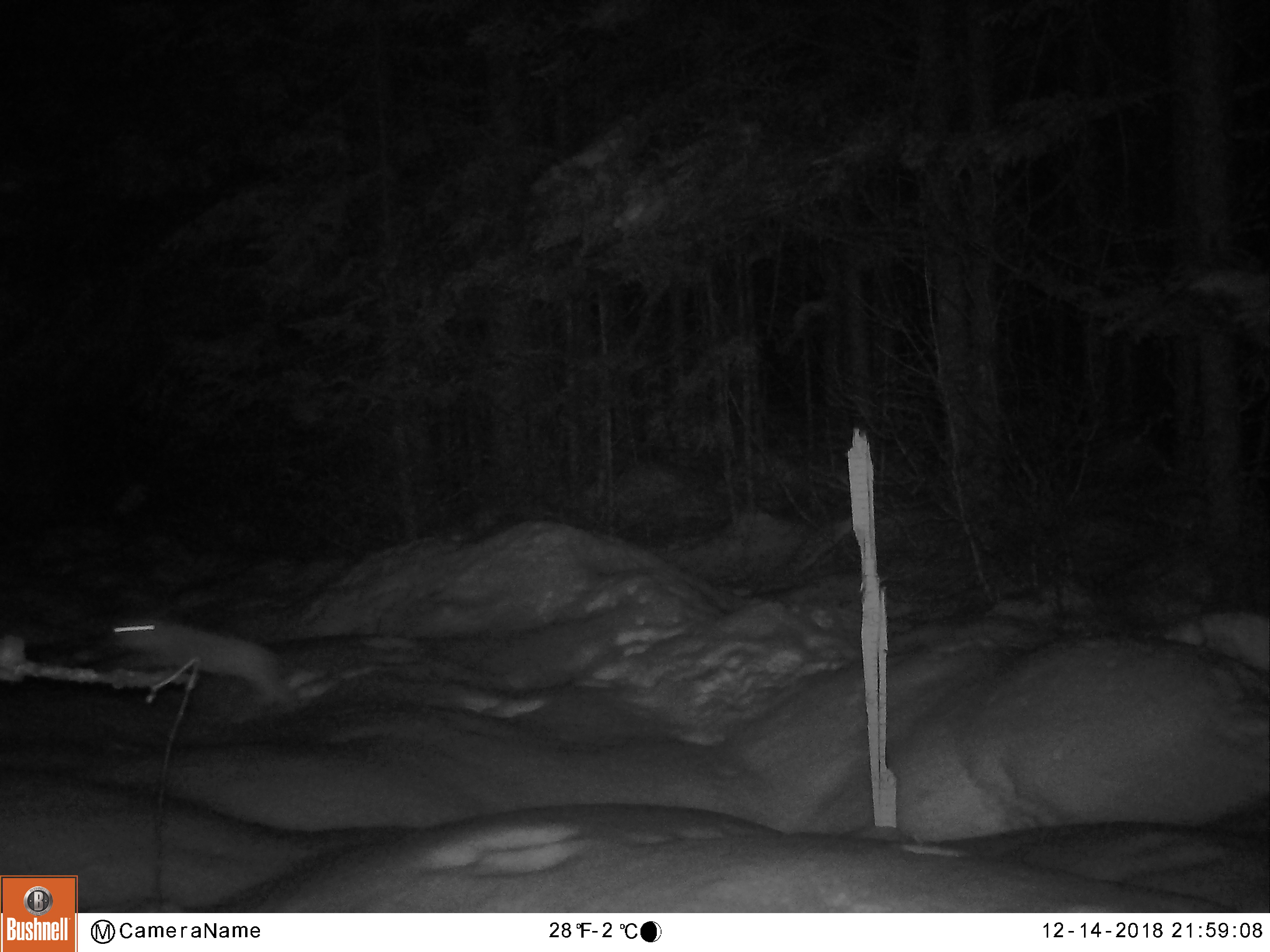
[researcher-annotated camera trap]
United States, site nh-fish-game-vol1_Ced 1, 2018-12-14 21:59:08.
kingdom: Animalia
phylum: Chordata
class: Mammalia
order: Lagomorpha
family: Leporidae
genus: Lepus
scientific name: Lepus americanus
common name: snowshoe hare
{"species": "snowshoe hare (Lepus americanus)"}